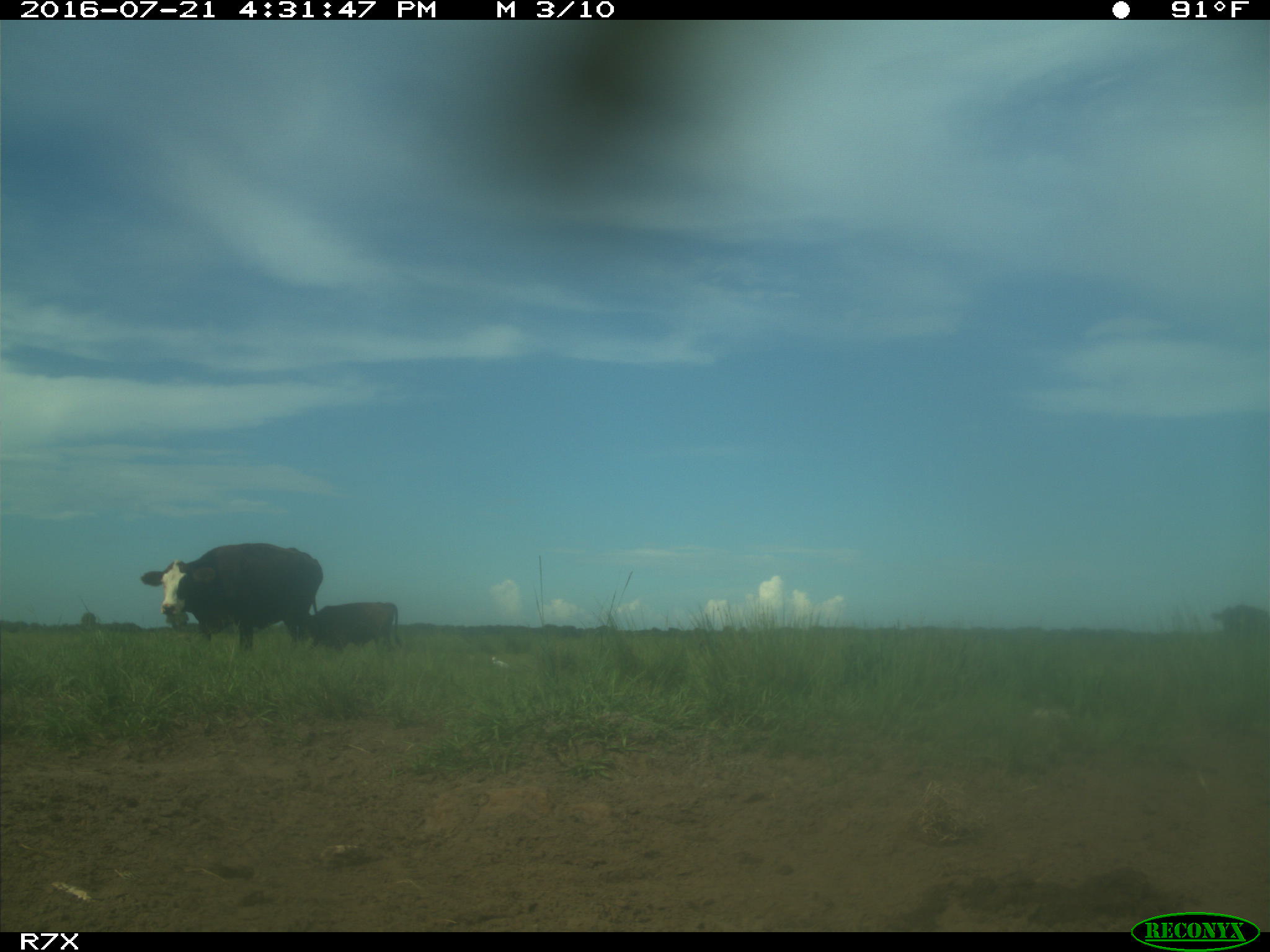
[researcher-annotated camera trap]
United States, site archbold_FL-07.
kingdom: Animalia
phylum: Chordata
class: Mammalia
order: Artiodactyla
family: Bovidae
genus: Bos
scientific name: Bos taurus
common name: domestic cow